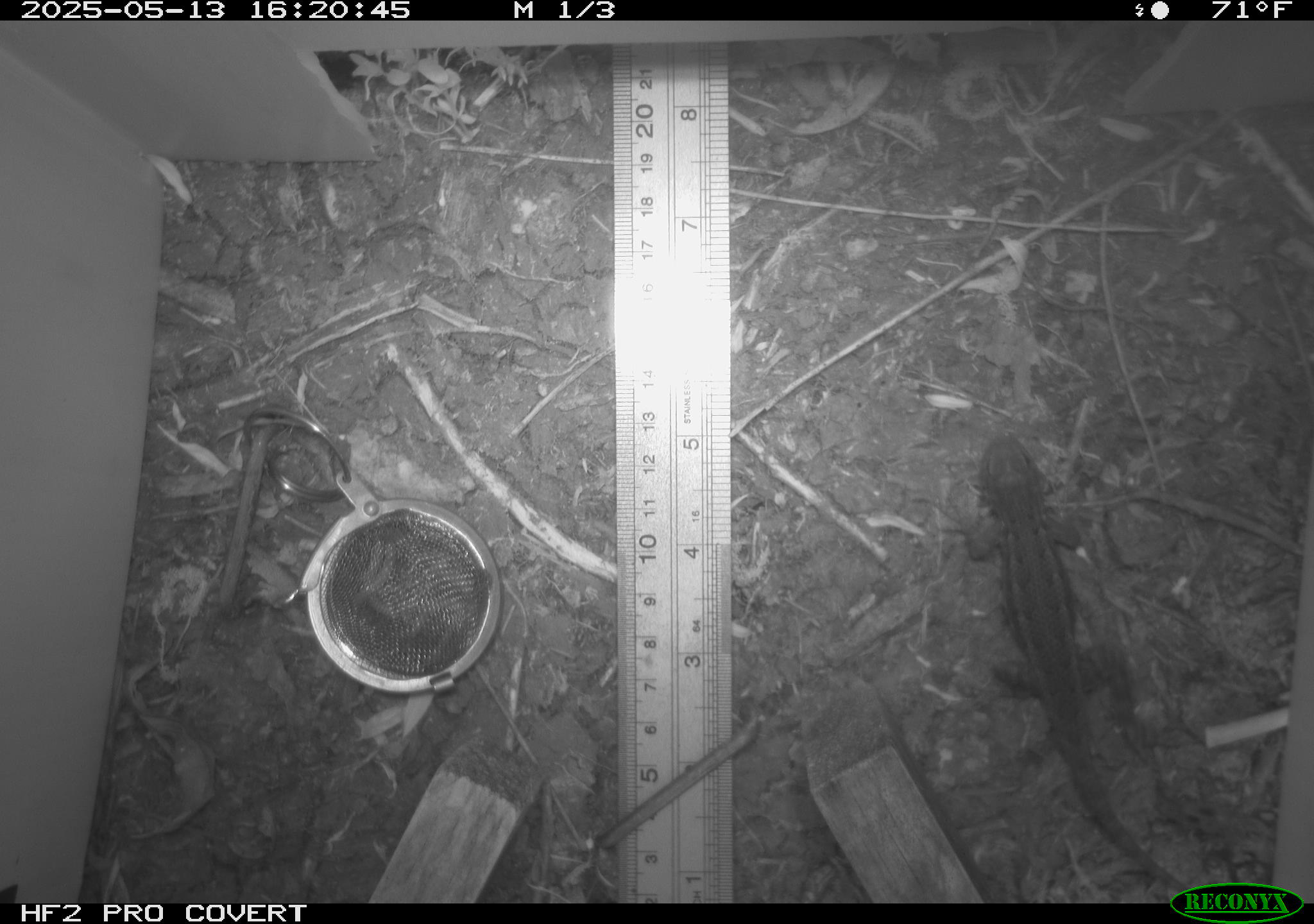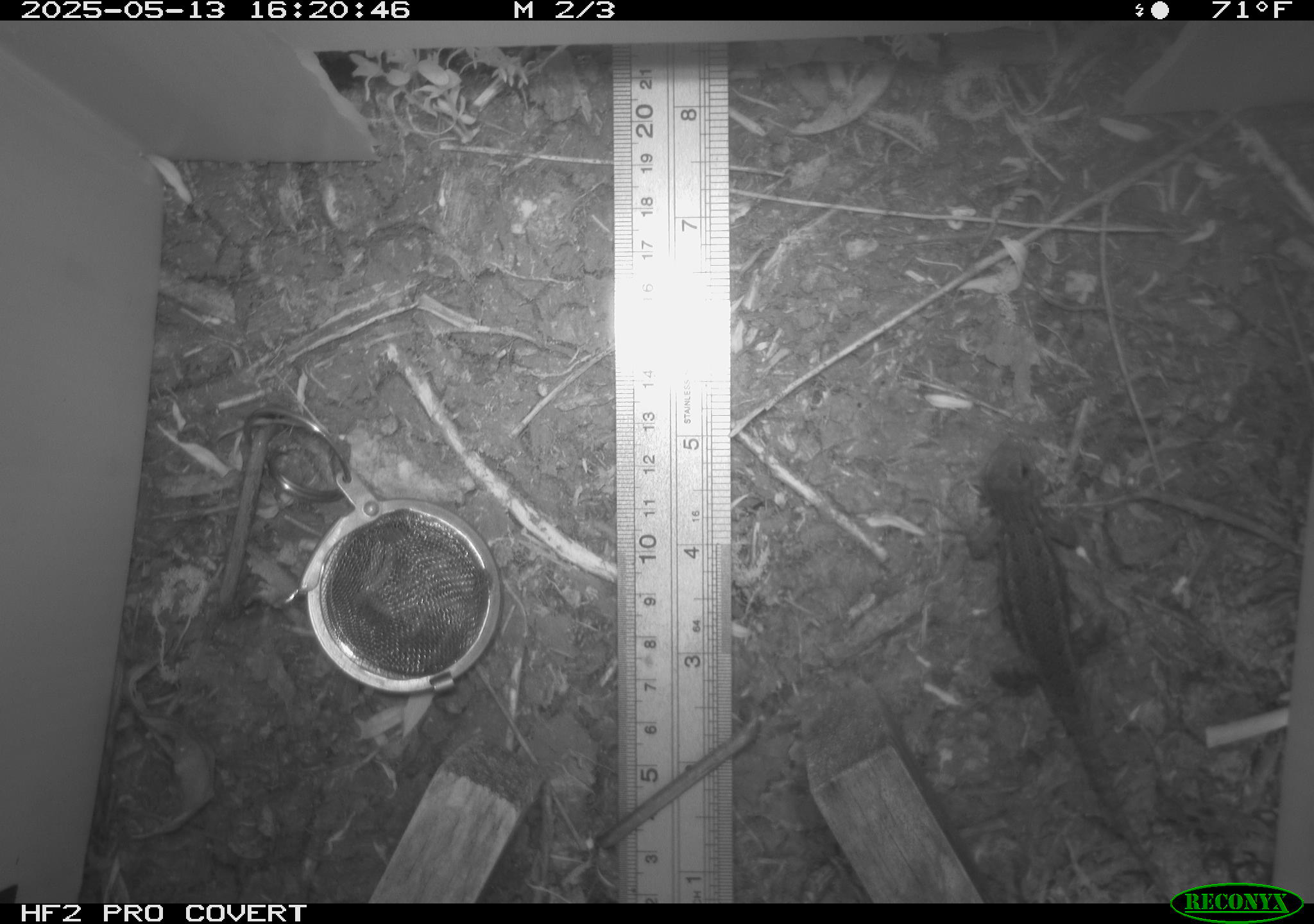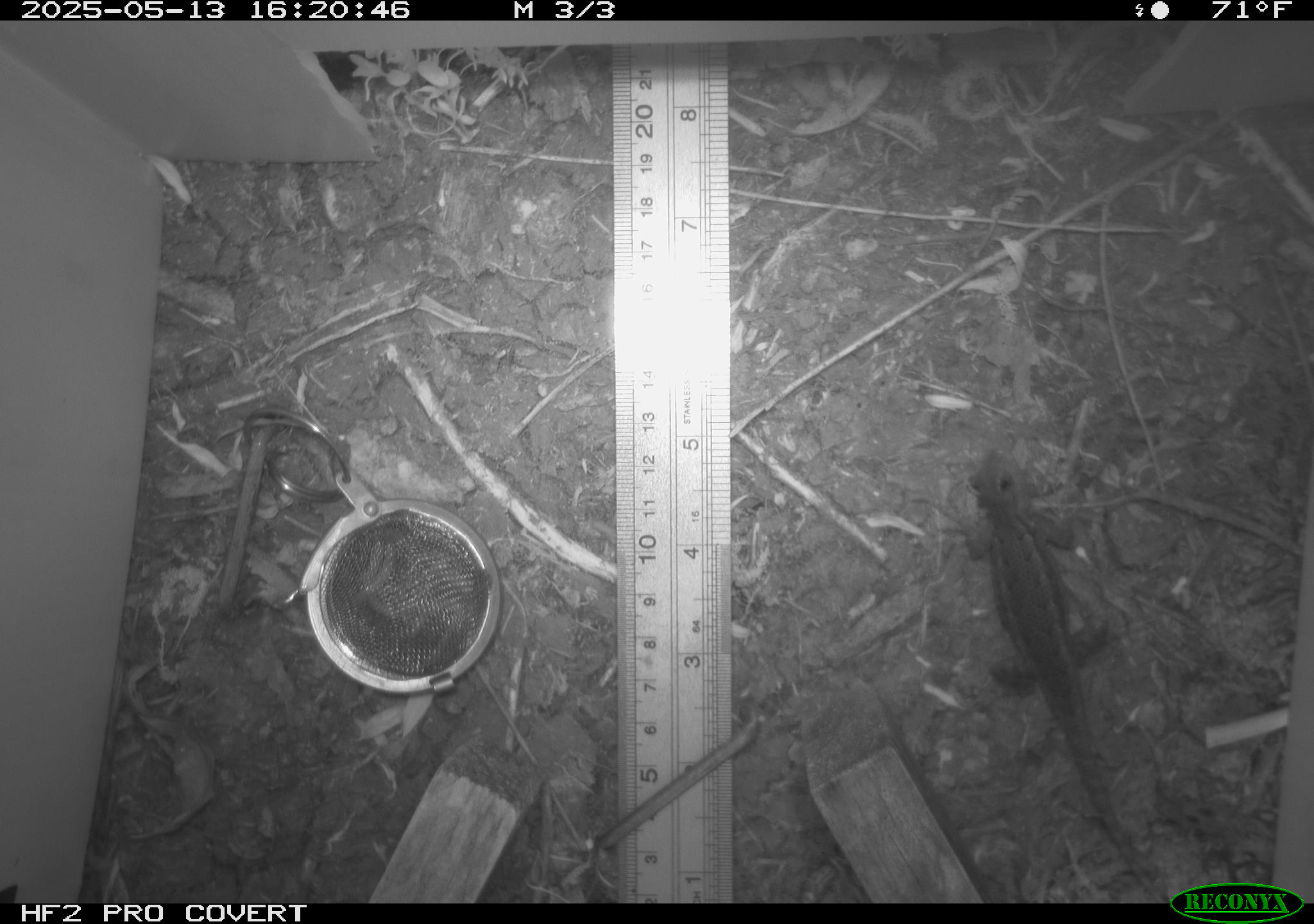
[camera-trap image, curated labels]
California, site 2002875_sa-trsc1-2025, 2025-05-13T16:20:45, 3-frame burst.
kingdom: Animalia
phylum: Chordata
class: Reptilia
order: Squamata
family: Phrynosomatidae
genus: Sceloporus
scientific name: Sceloporus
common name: spiny lizards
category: sceloporus species